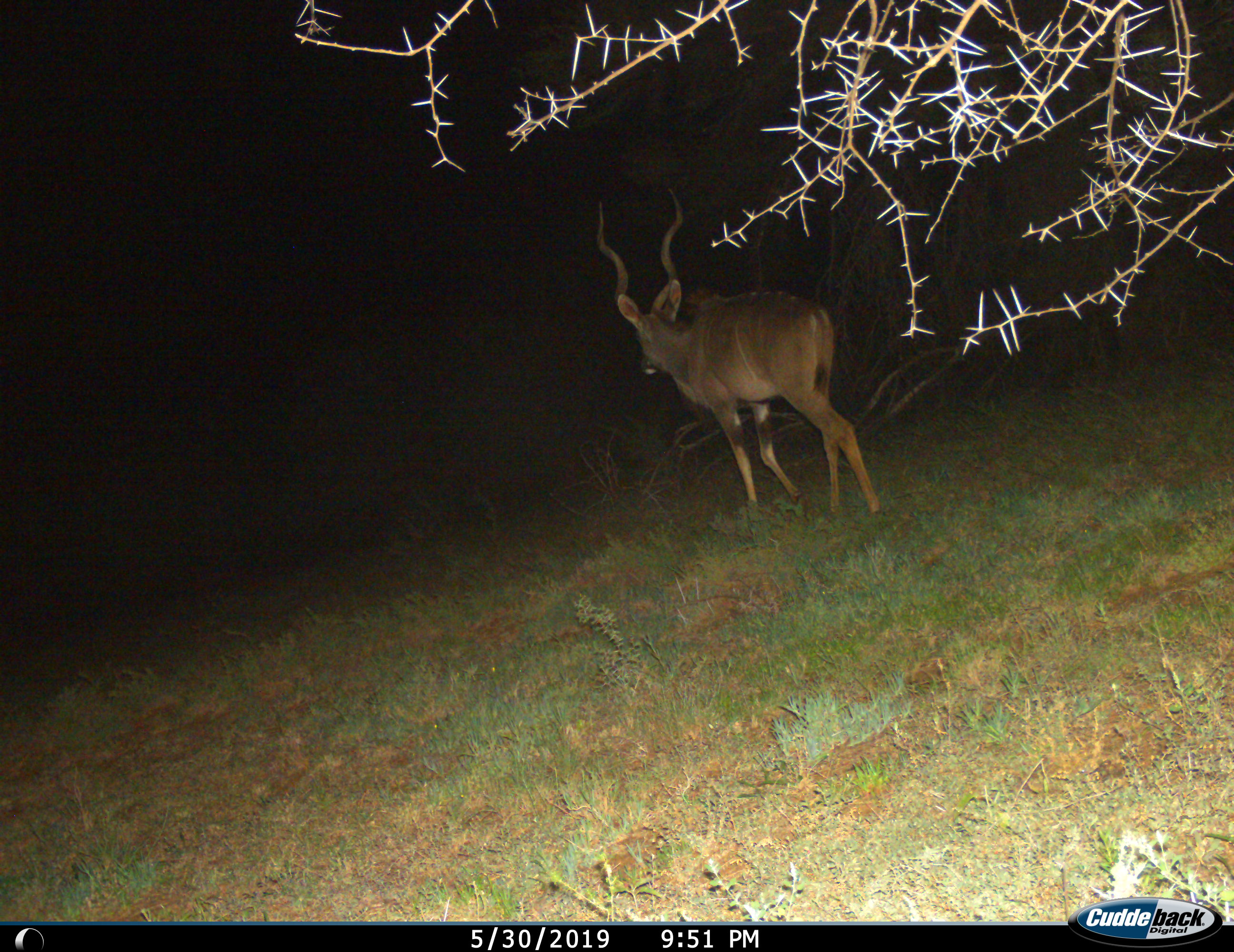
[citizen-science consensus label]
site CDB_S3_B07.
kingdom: Animalia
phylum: Chordata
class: Mammalia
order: Artiodactyla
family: Bovidae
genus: Tragelaphus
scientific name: Tragelaphus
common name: kudu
Kudu (Tragelaphus), count 1. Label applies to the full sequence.